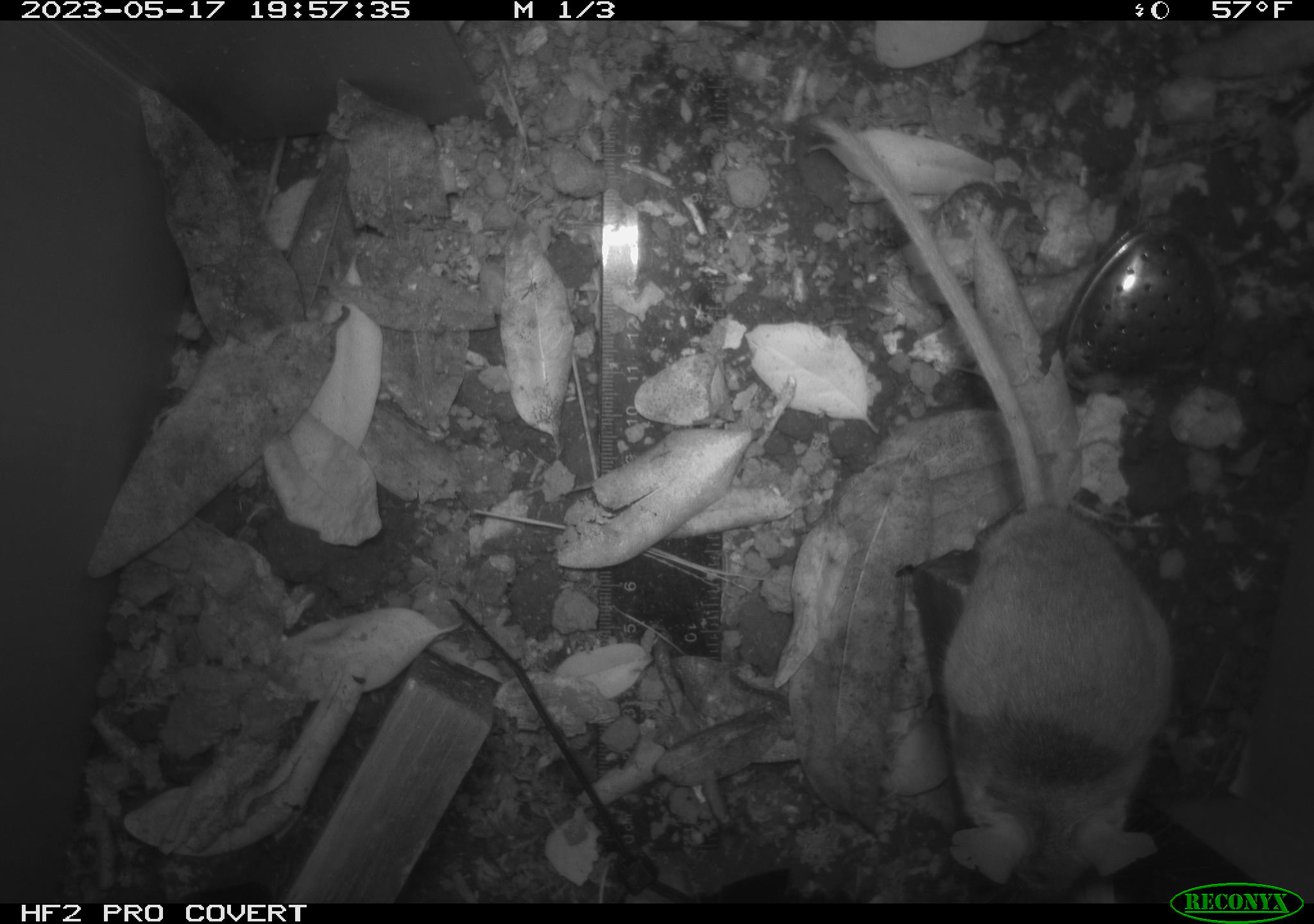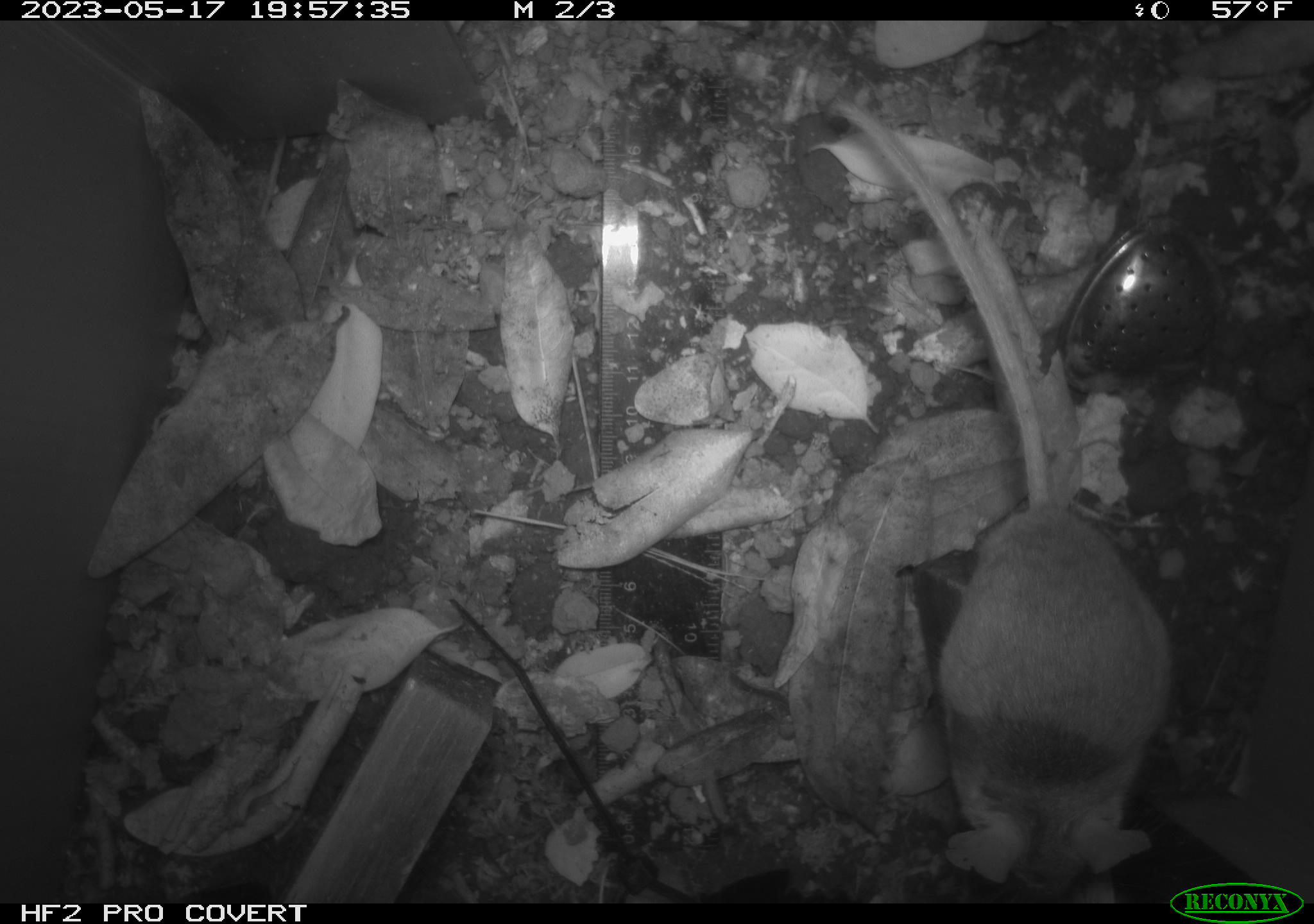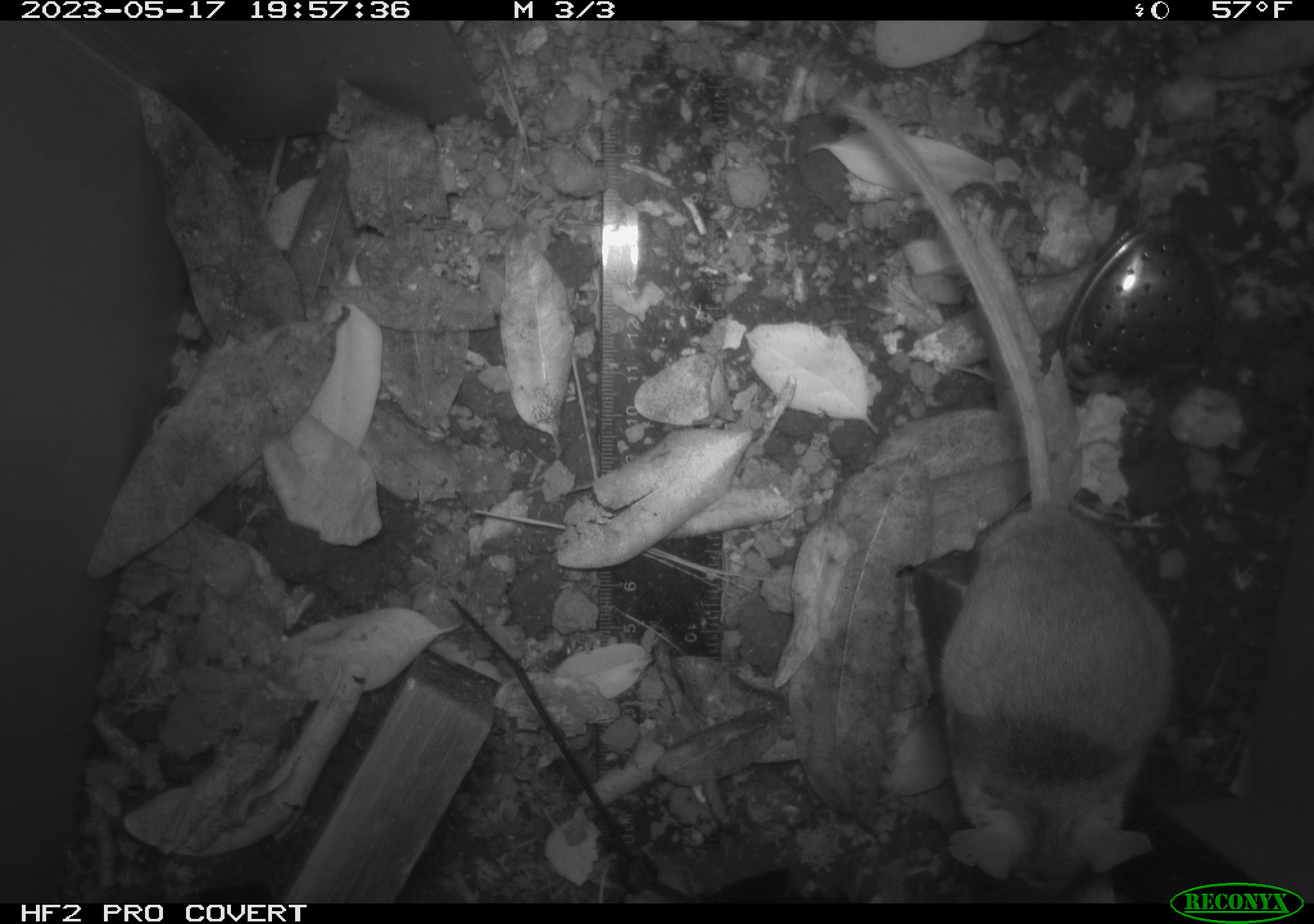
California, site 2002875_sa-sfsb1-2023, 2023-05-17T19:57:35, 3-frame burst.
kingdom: Animalia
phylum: Chordata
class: Mammalia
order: Rodentia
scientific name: Rodentia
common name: mouse species